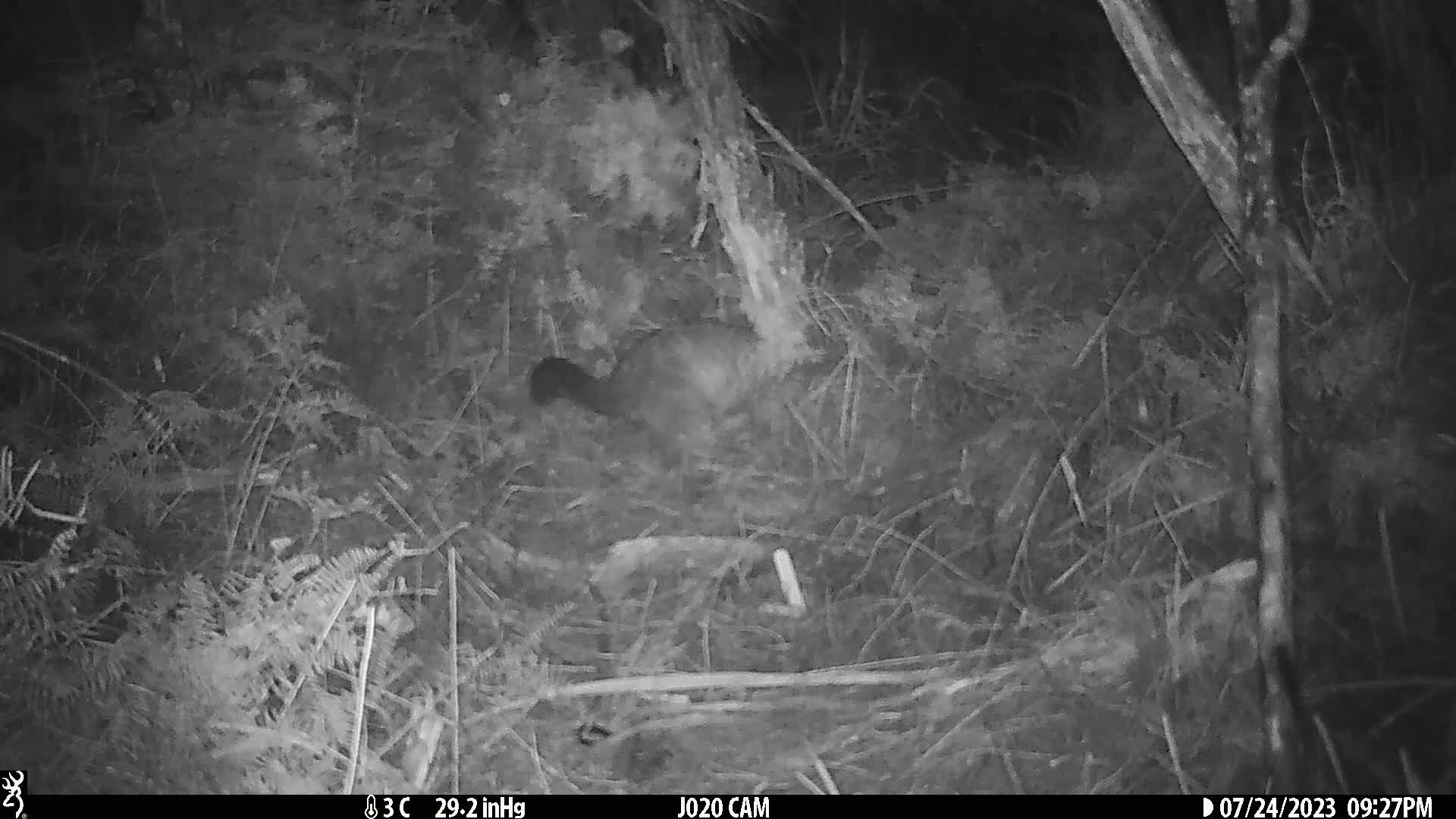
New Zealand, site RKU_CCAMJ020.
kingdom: Animalia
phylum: Chordata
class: Mammalia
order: Diprotodontia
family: Phalangeridae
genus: Trichosurus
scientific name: Trichosurus vulpecula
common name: common brushtail possum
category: possum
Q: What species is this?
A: Possum (common brushtail possum) (Trichosurus vulpecula).